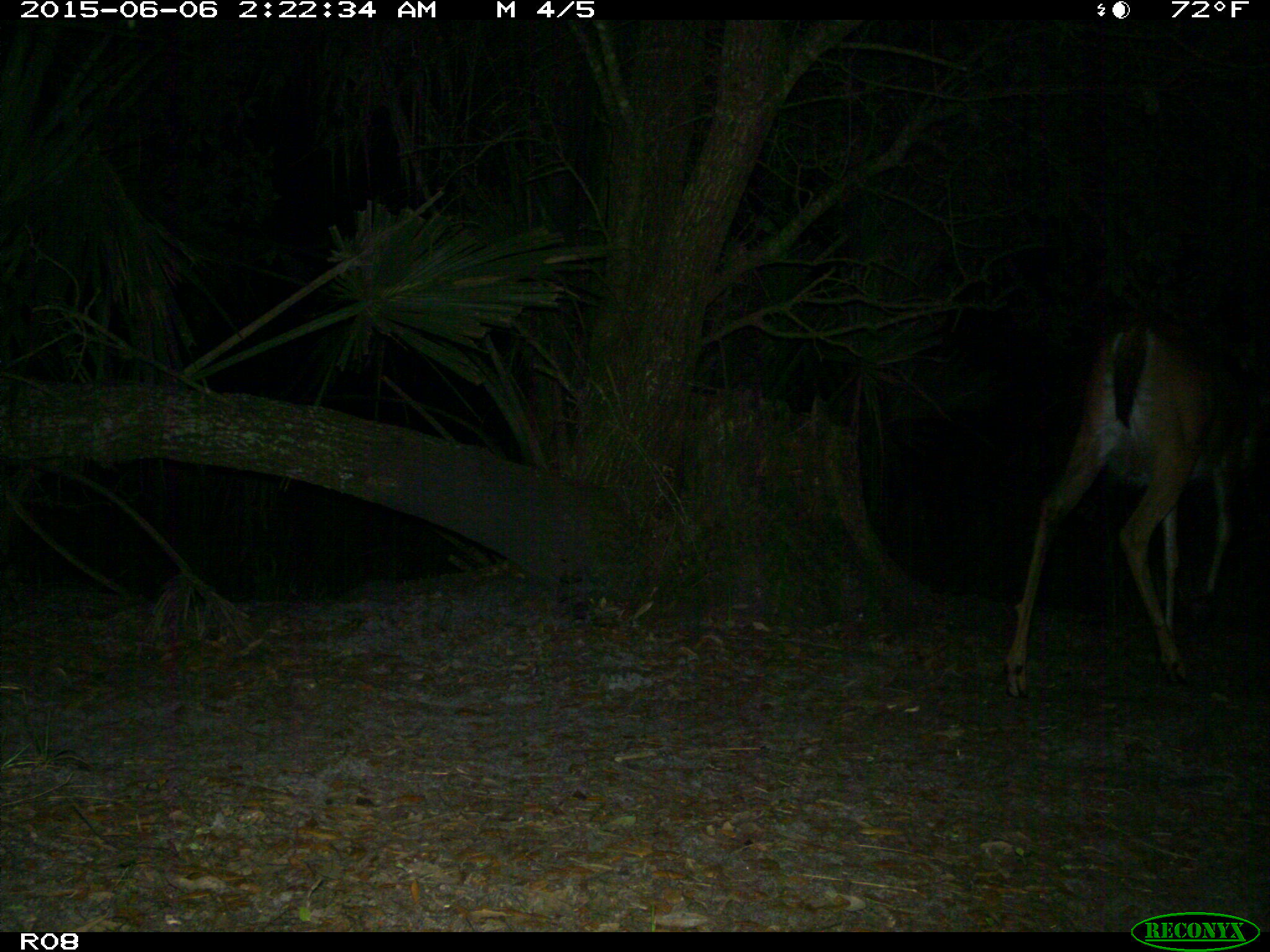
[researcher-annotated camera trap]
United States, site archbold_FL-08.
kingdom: Animalia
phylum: Chordata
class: Mammalia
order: Artiodactyla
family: Cervidae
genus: Odocoileus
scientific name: Odocoileus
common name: deer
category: unidentified deer